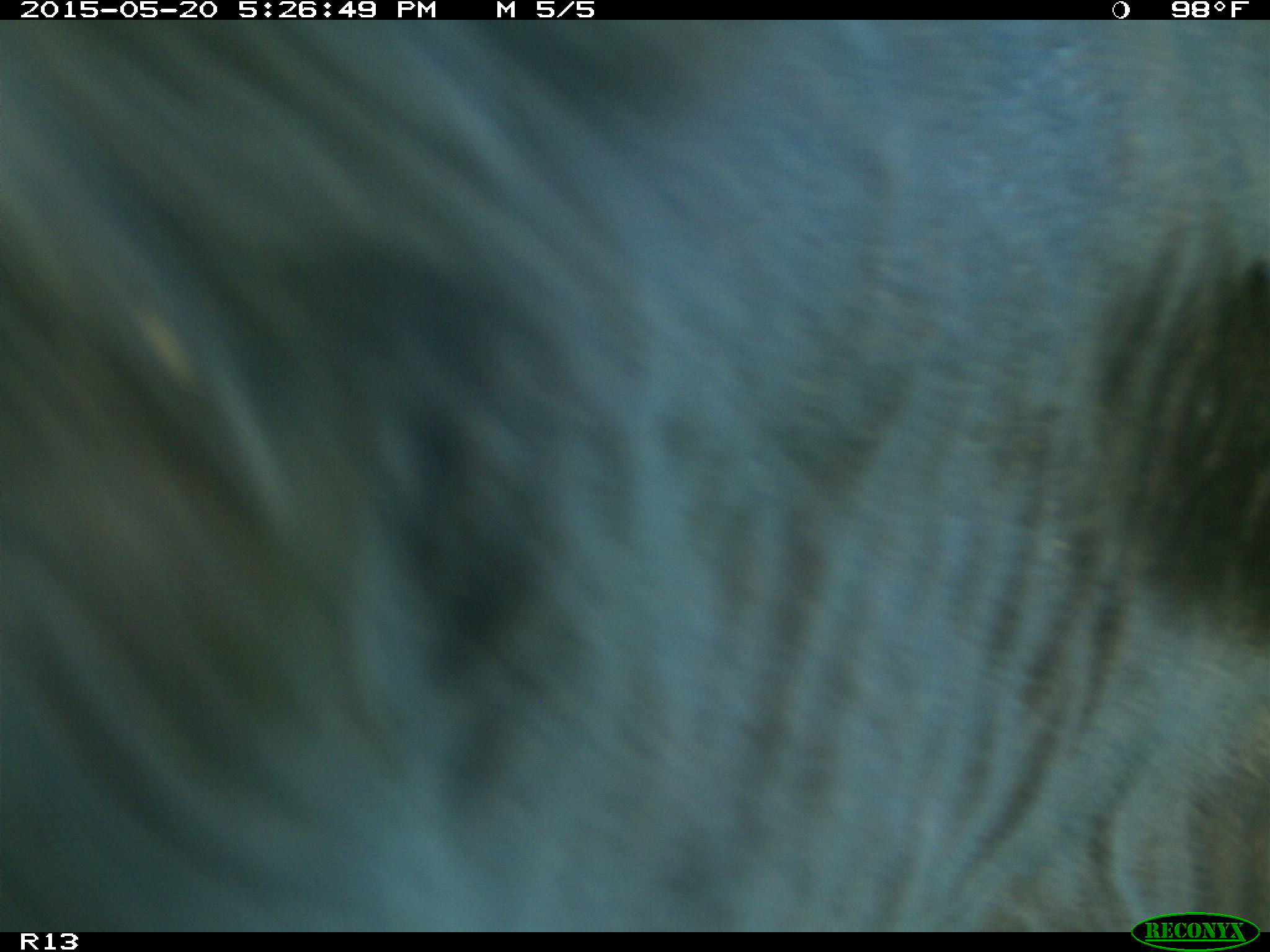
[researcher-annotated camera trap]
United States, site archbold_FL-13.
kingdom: Animalia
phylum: Chordata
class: Mammalia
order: Artiodactyla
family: Bovidae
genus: Bos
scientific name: Bos taurus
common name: domestic cow